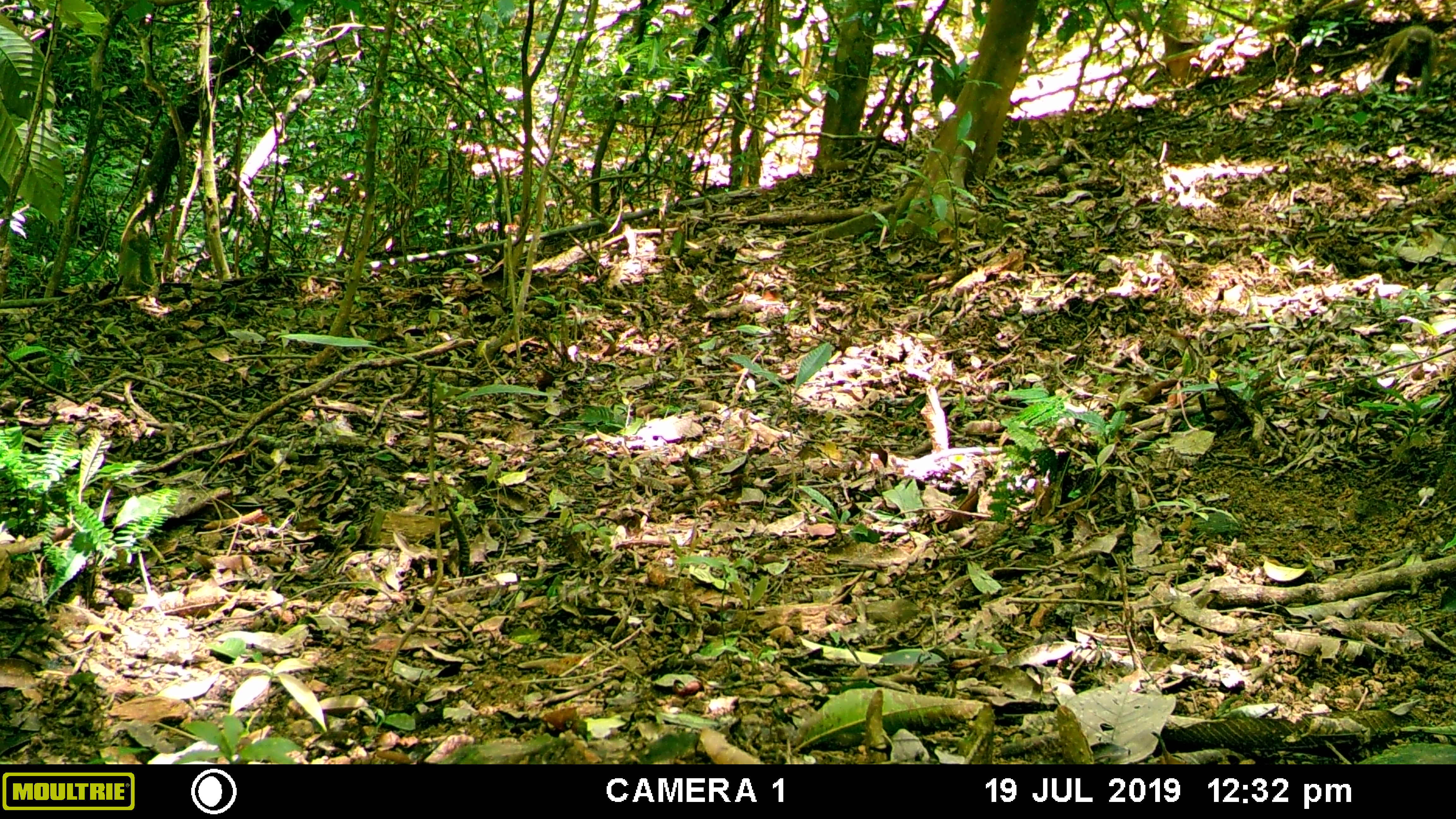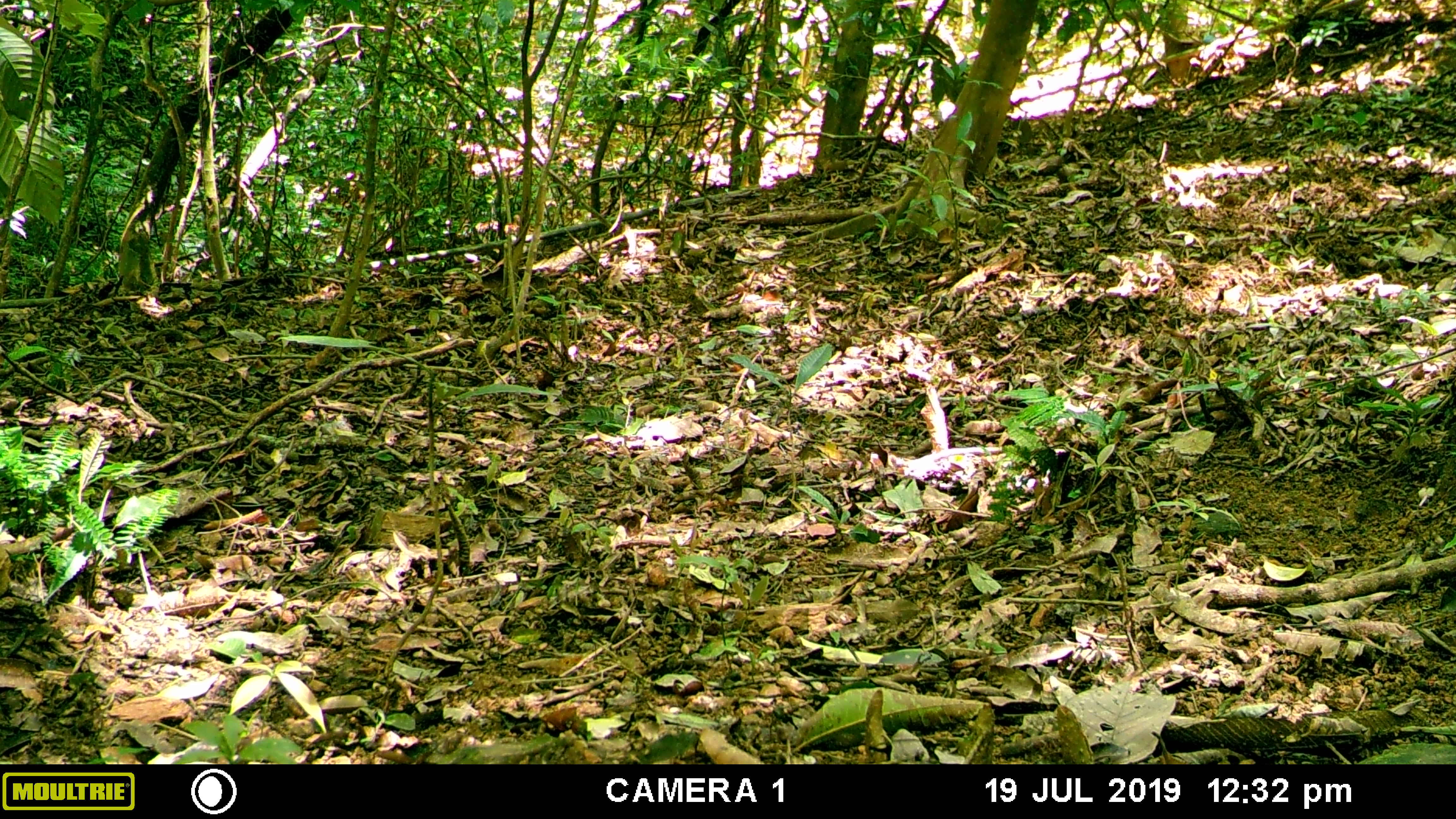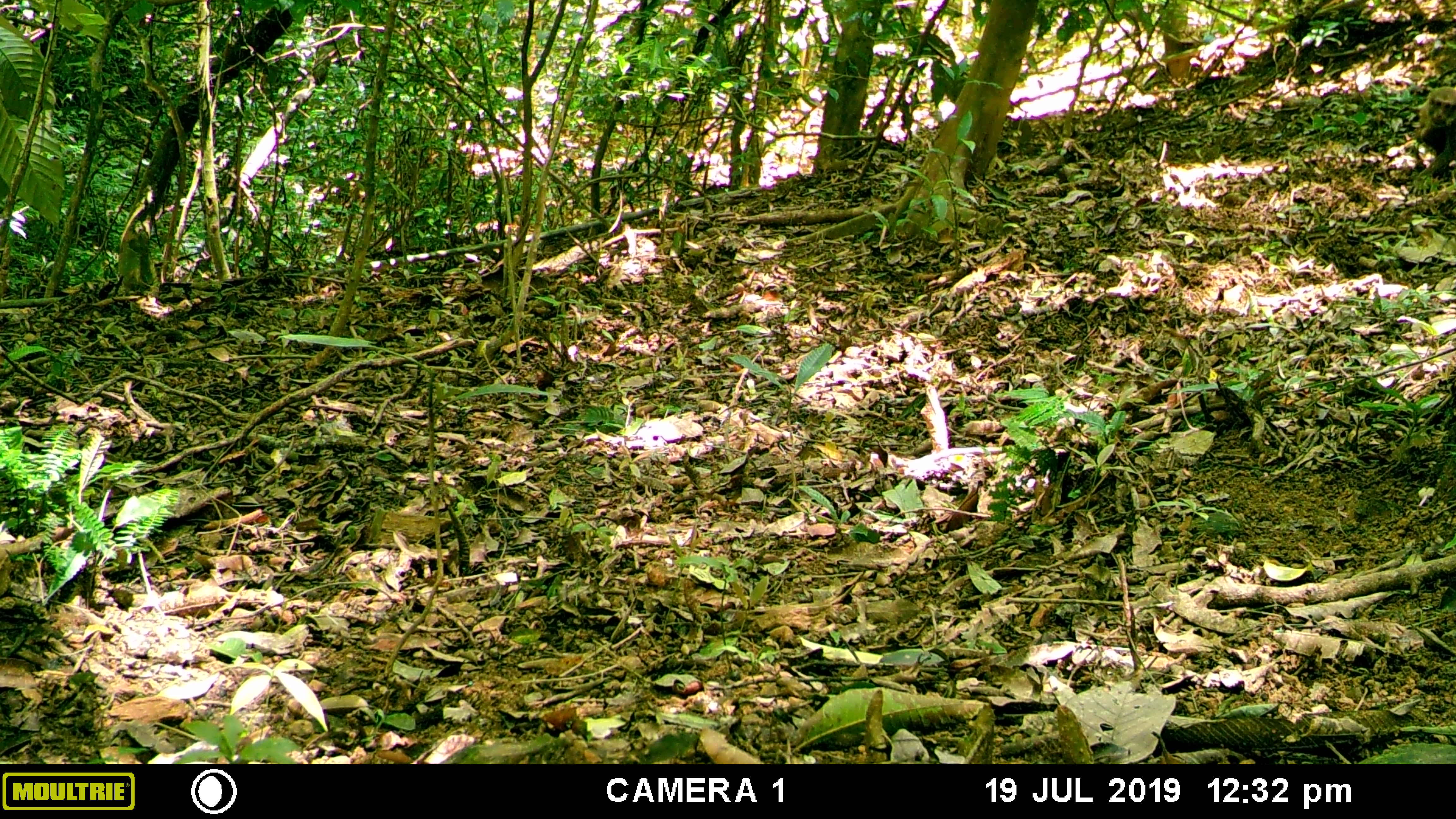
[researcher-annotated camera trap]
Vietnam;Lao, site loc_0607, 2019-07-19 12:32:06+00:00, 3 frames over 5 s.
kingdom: Animalia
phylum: Chordata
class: Mammalia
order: Primates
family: Cercopithecidae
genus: Macaca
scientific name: Macaca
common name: macaques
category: assam or rhesus macaque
Assam or rhesus macaque (macaques) (Macaca). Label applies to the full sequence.